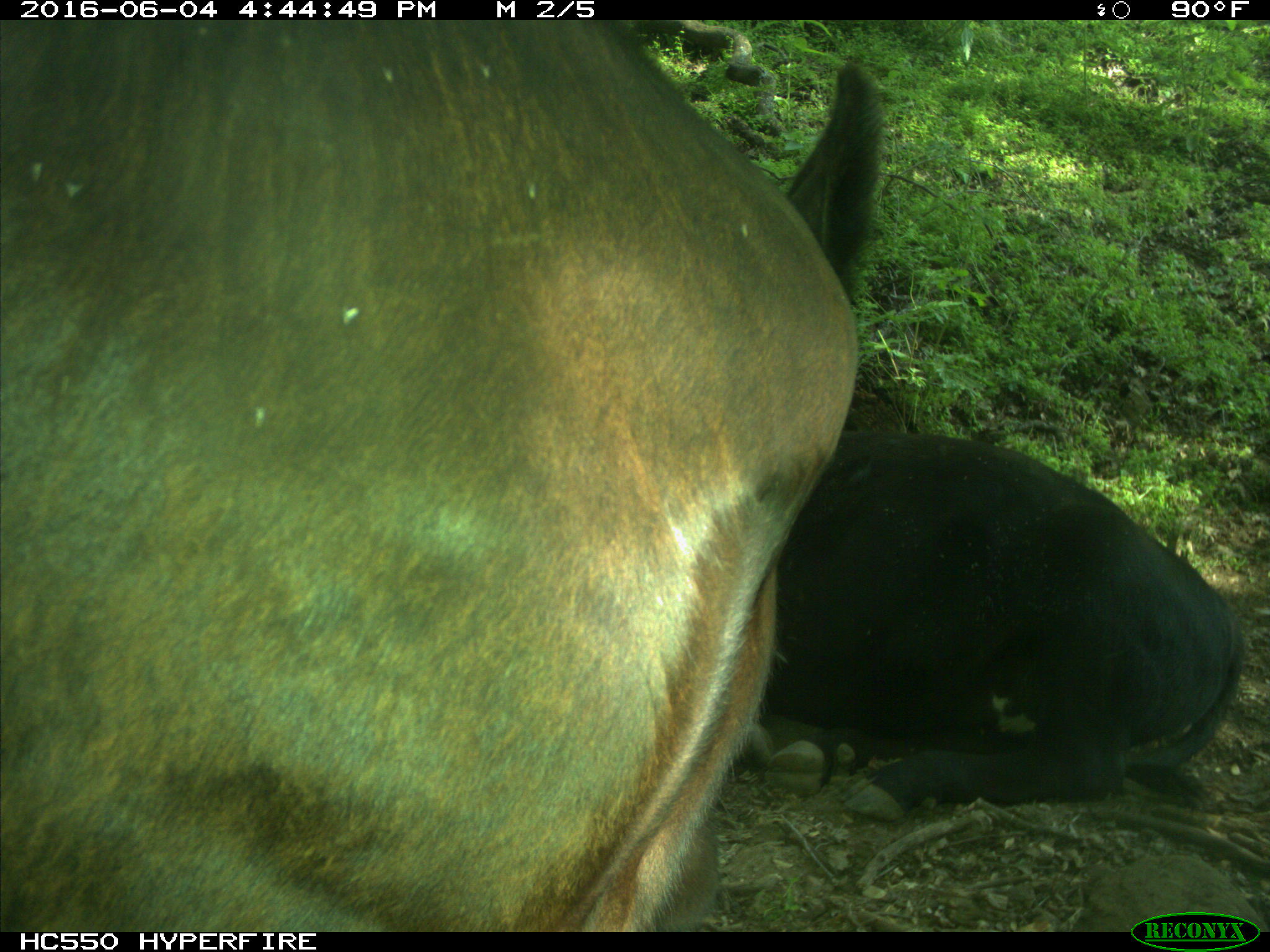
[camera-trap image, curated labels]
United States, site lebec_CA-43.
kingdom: Animalia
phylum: Chordata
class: Mammalia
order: Artiodactyla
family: Bovidae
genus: Bos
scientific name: Bos taurus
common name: domestic cow